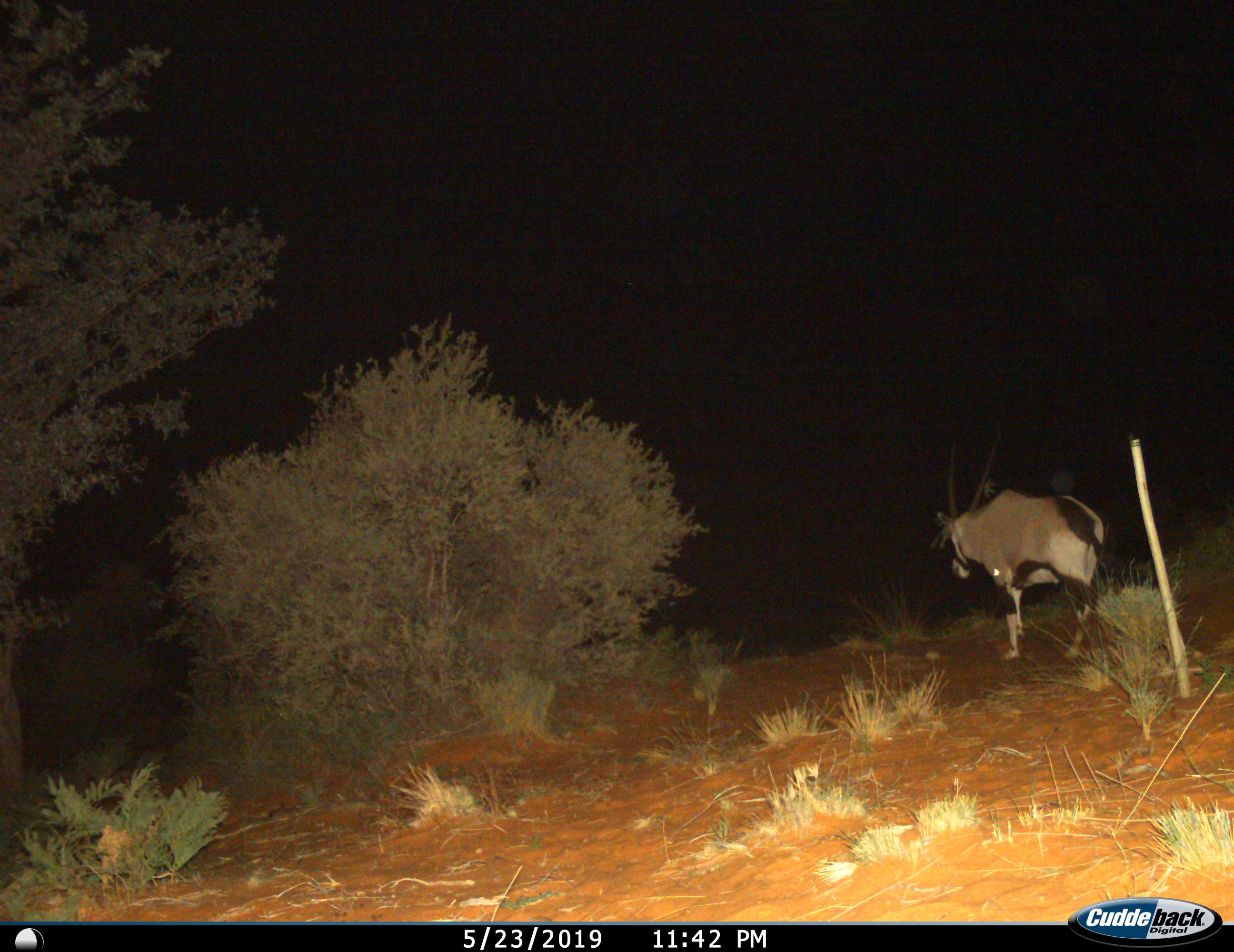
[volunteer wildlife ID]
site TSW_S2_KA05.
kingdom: Animalia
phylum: Chordata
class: Mammalia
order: Artiodactyla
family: Bovidae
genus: Oryx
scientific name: Oryx gazella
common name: gemsbok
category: oryx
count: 1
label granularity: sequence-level